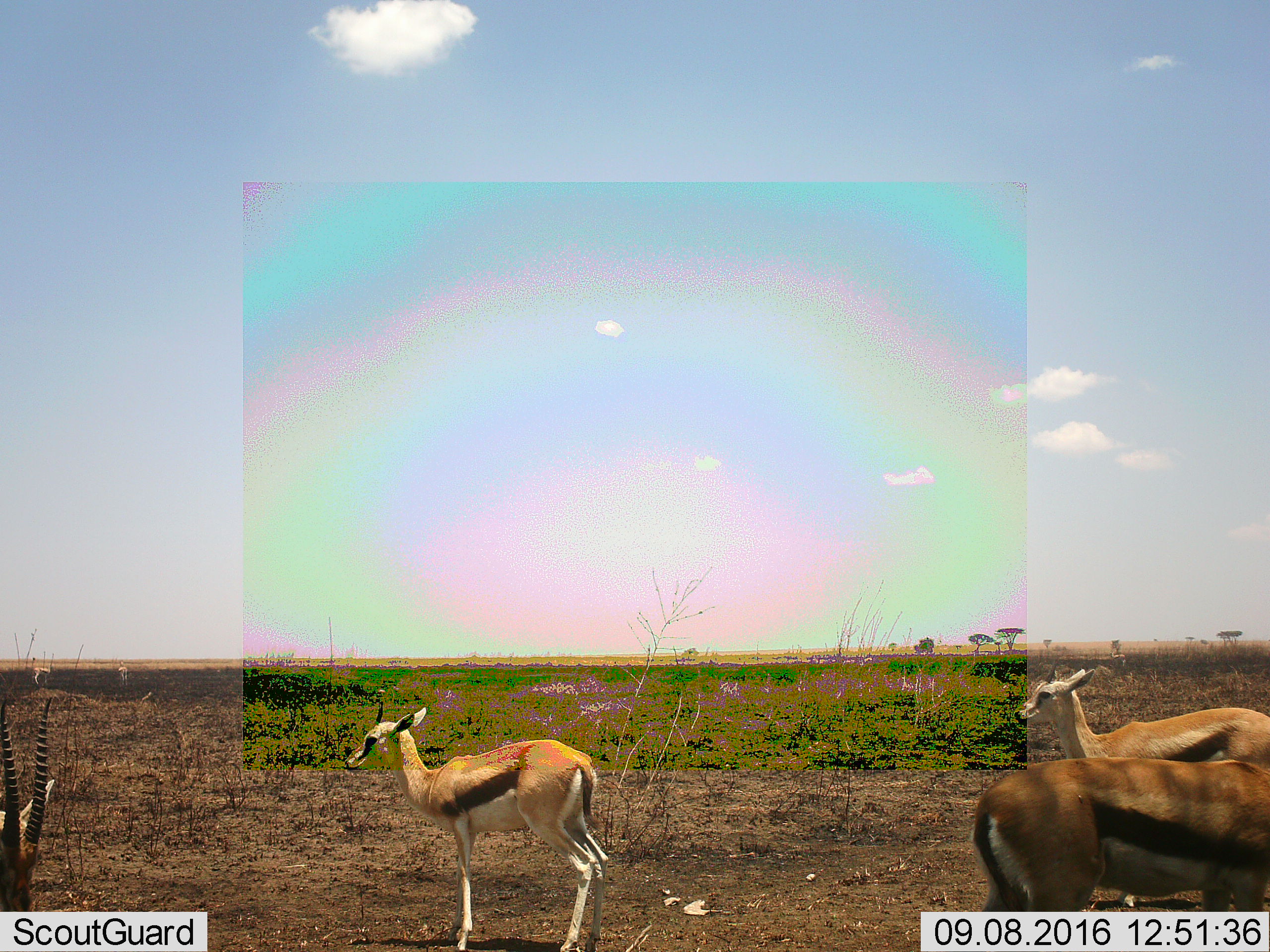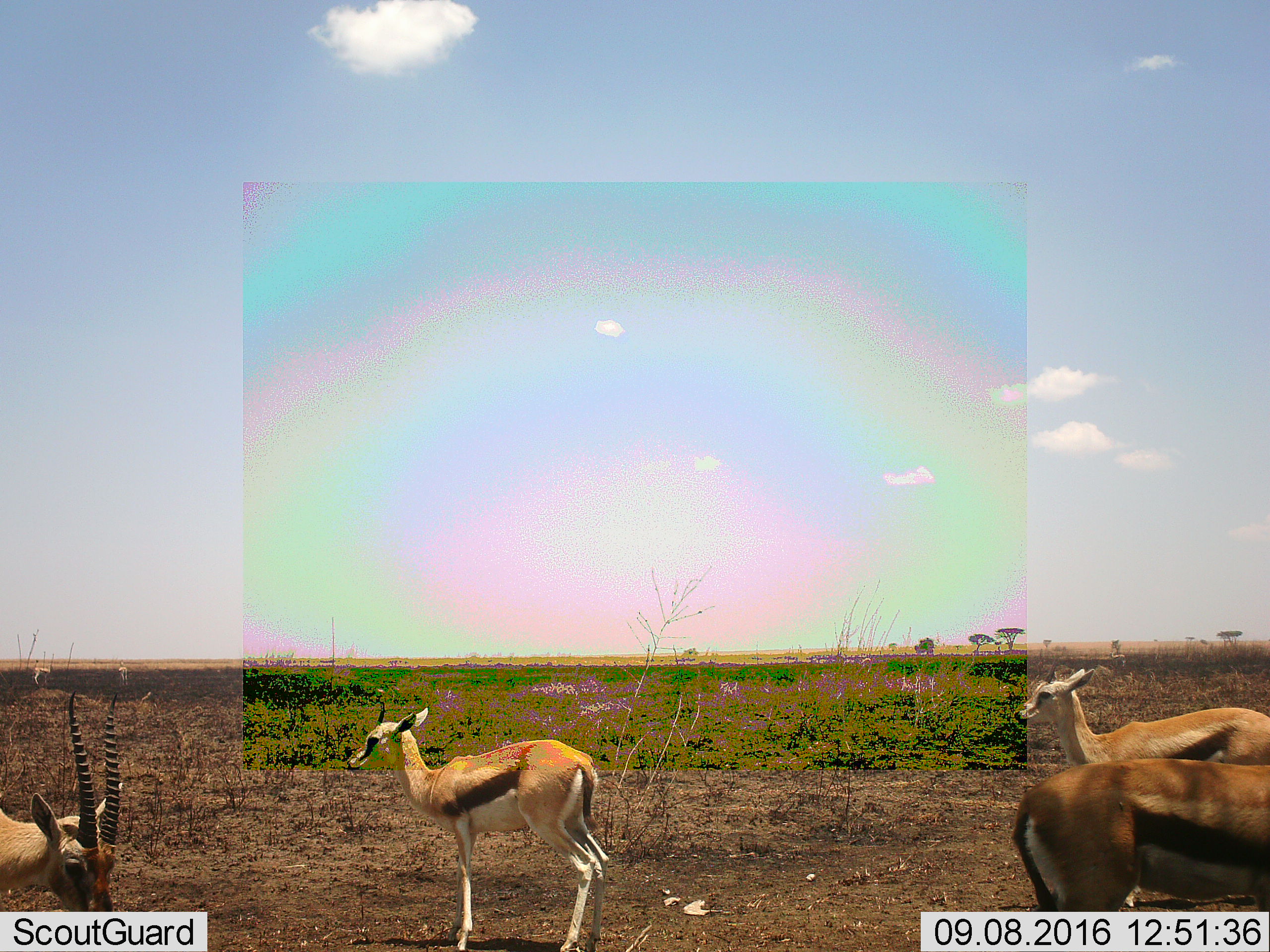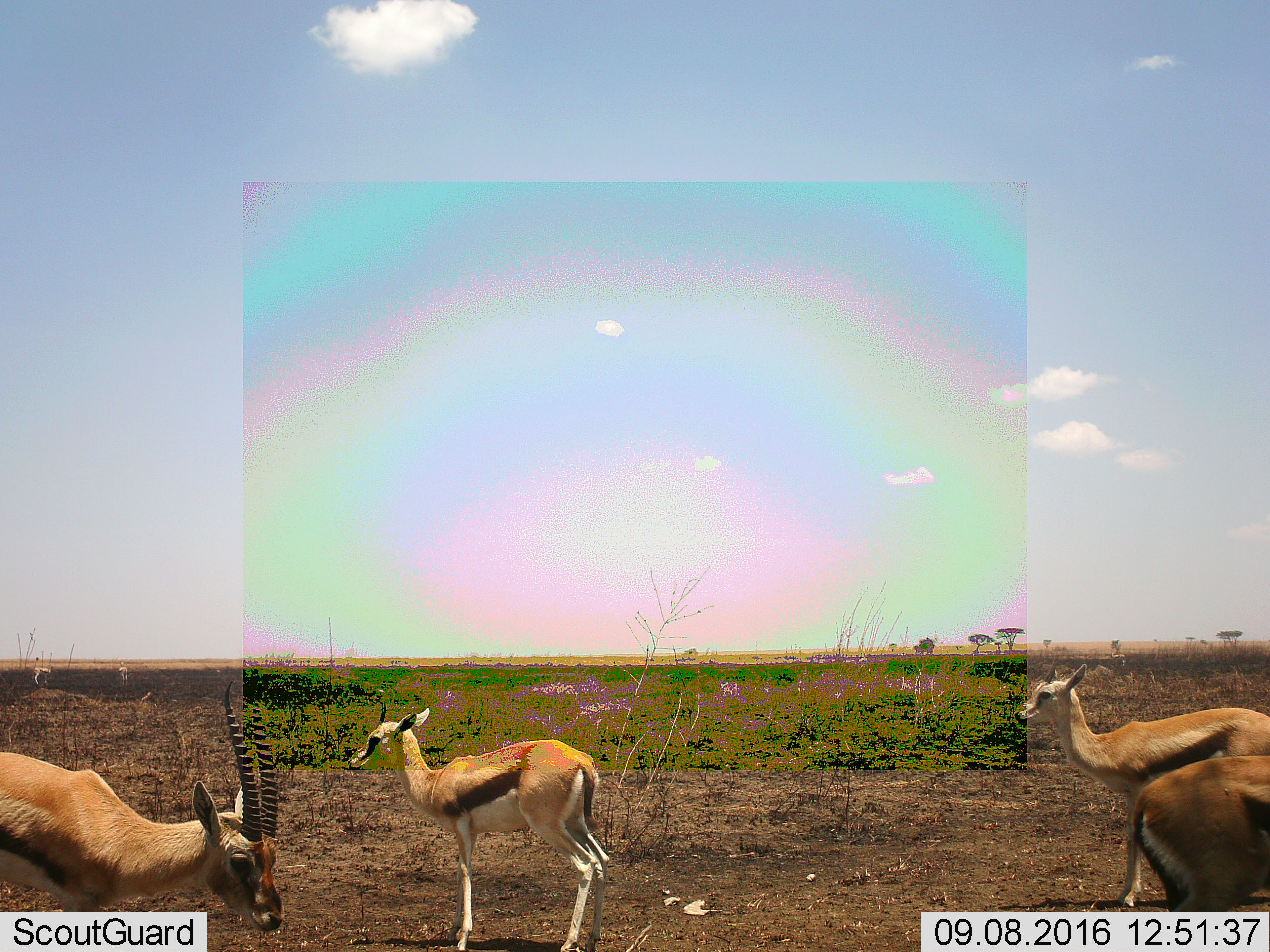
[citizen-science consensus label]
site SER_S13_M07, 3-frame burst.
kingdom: Animalia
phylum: Chordata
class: Mammalia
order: Artiodactyla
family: Bovidae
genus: Eudorcas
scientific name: Eudorcas thomsonii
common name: thomson's gazelle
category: gazellethomsons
Gazellethomsons (thomson's gazelle) (Eudorcas thomsonii), count 6. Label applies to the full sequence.